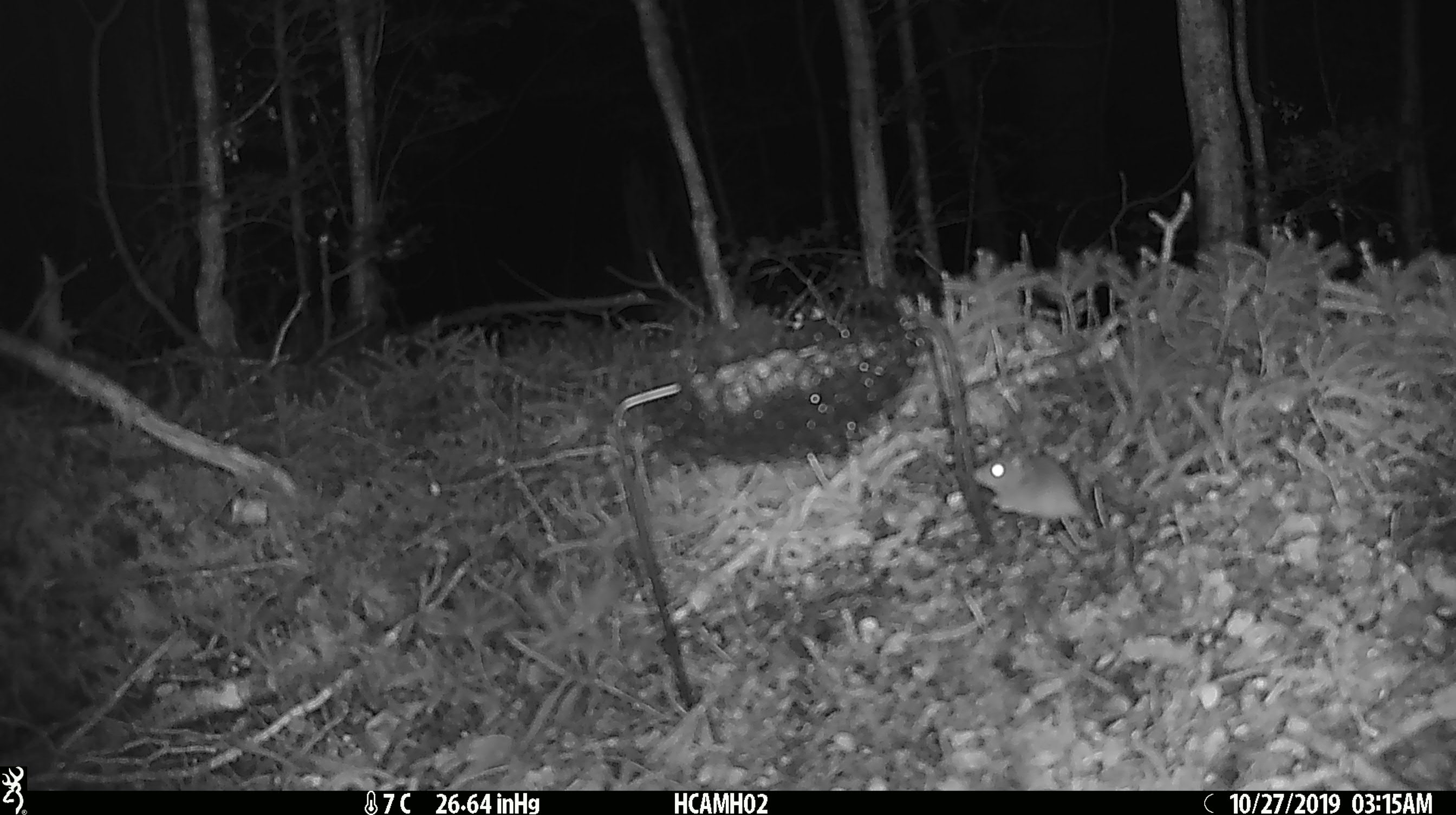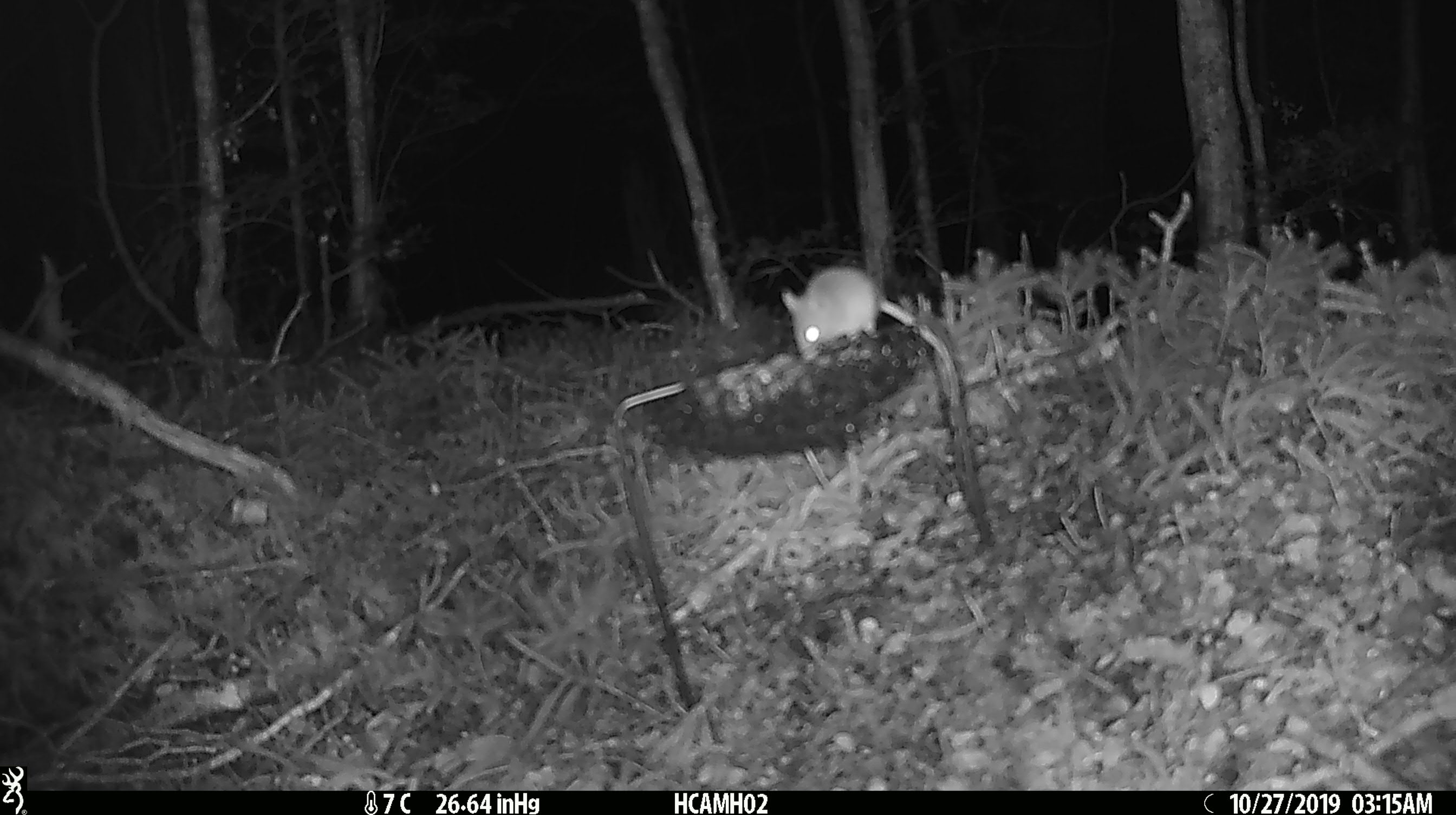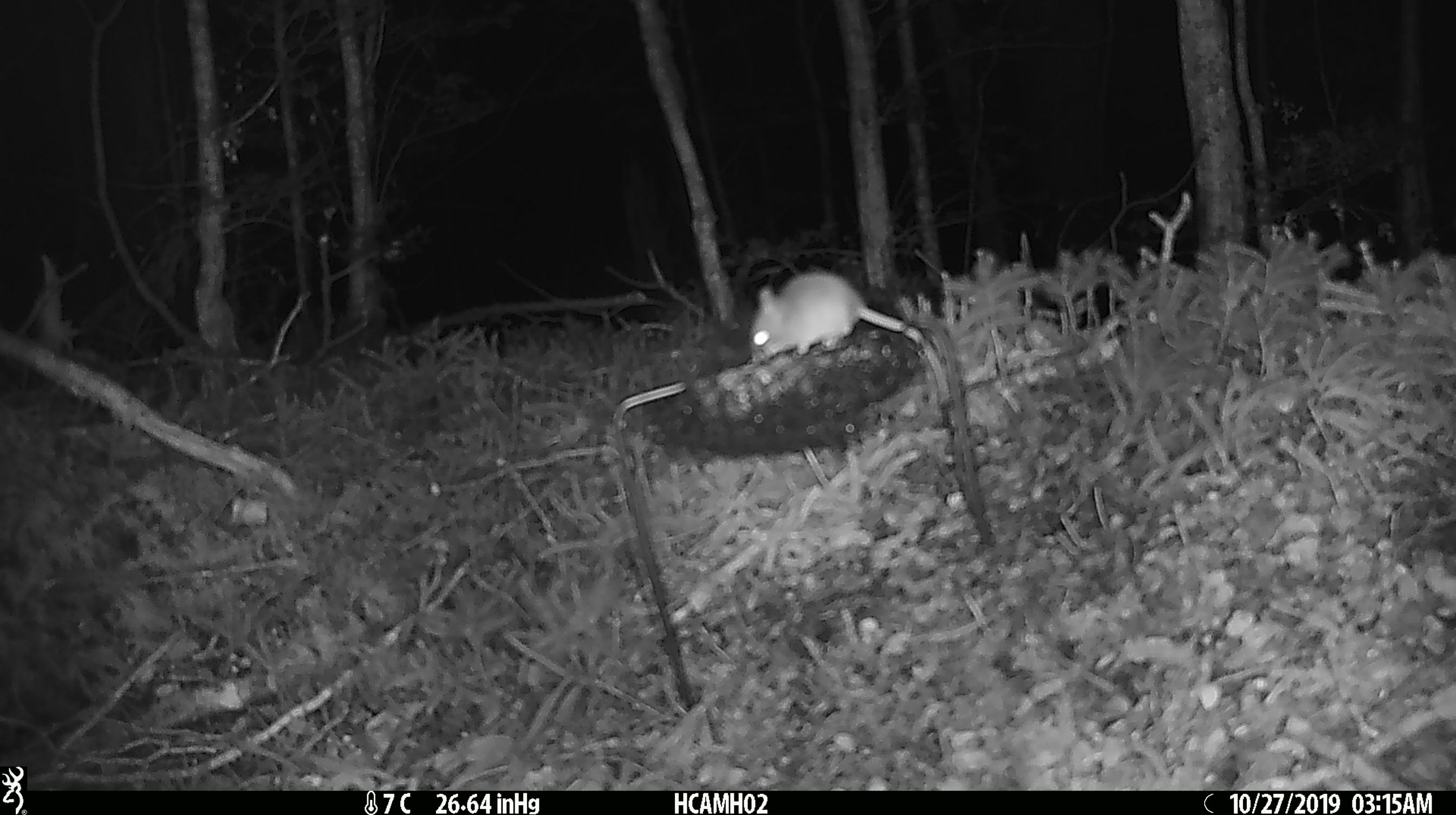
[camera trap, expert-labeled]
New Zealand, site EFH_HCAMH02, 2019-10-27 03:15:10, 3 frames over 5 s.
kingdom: Animalia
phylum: Chordata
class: Mammalia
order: Rodentia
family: Muridae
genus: Mus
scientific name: Mus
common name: mouse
Mouse (Mus).